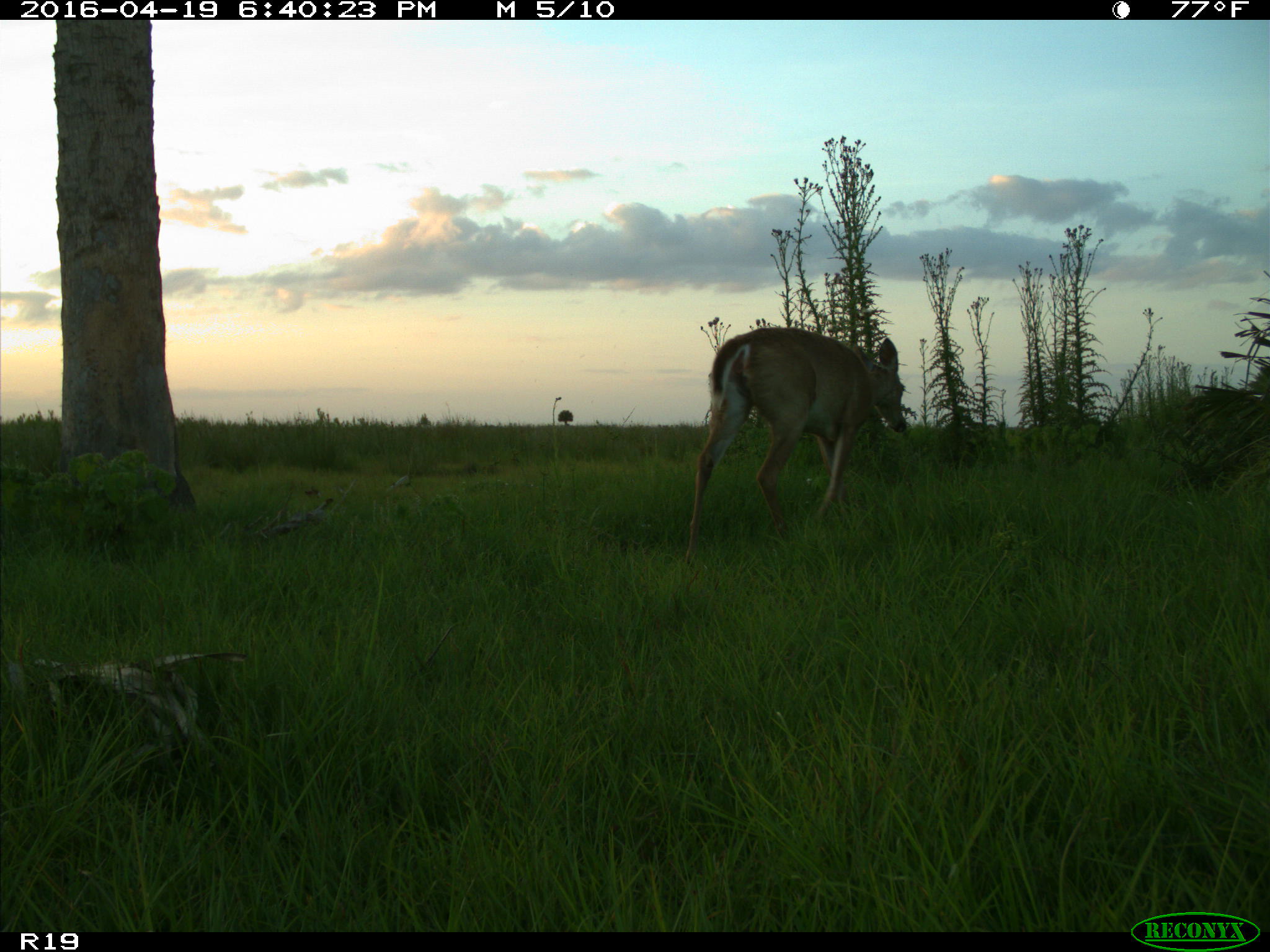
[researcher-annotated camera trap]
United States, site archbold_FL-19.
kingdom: Animalia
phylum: Chordata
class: Mammalia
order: Artiodactyla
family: Cervidae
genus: Odocoileus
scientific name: Odocoileus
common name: deer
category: unidentified deer